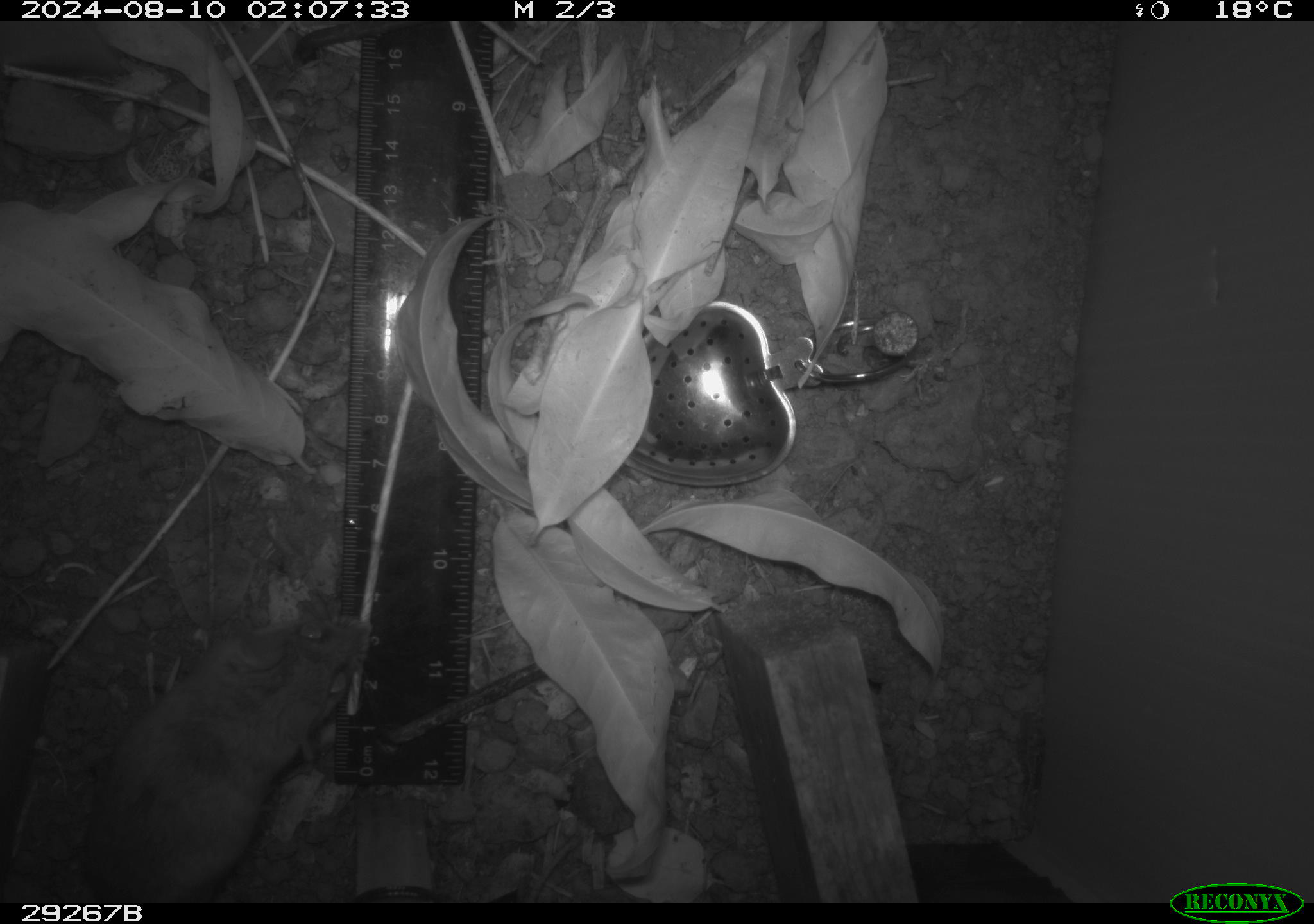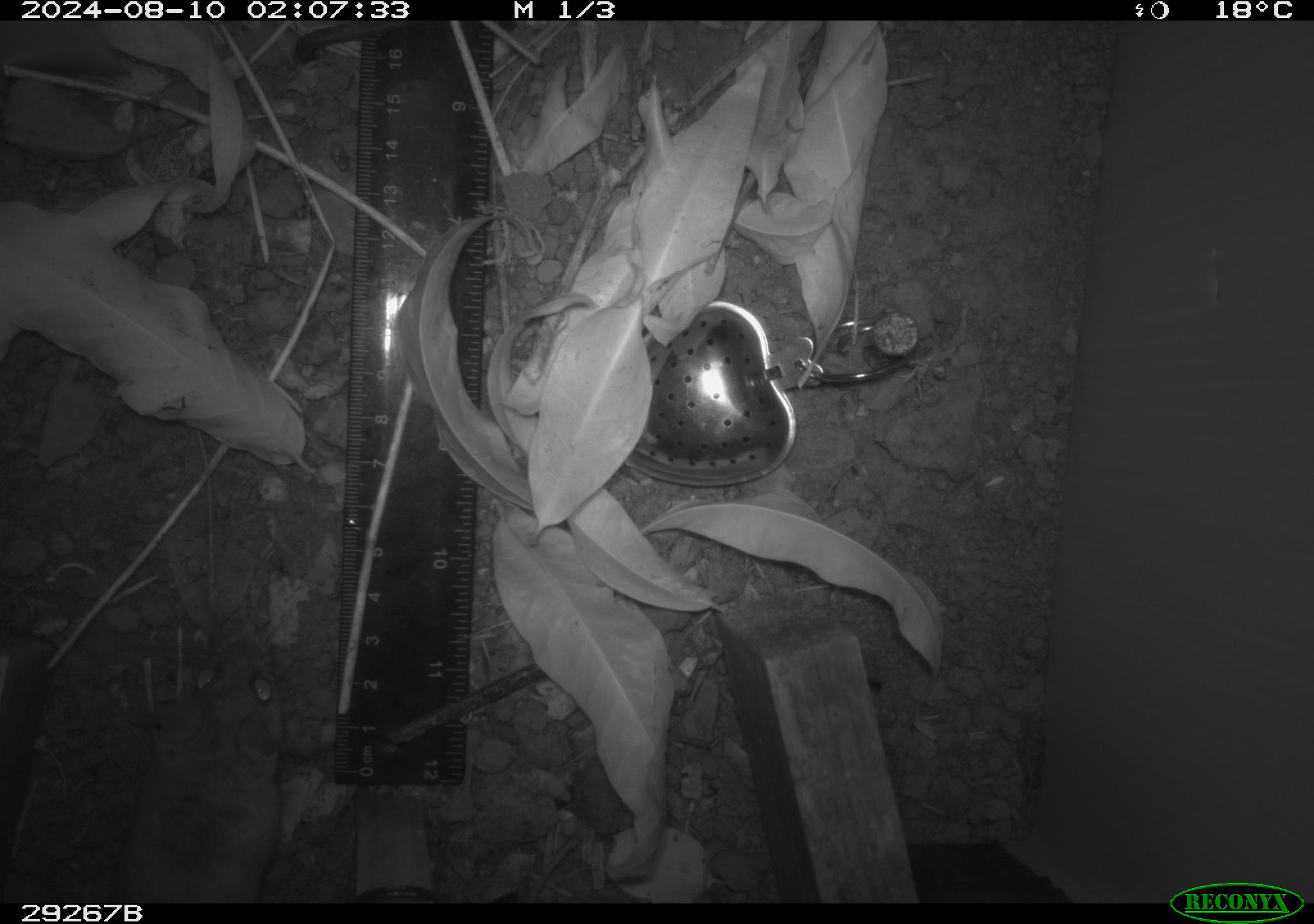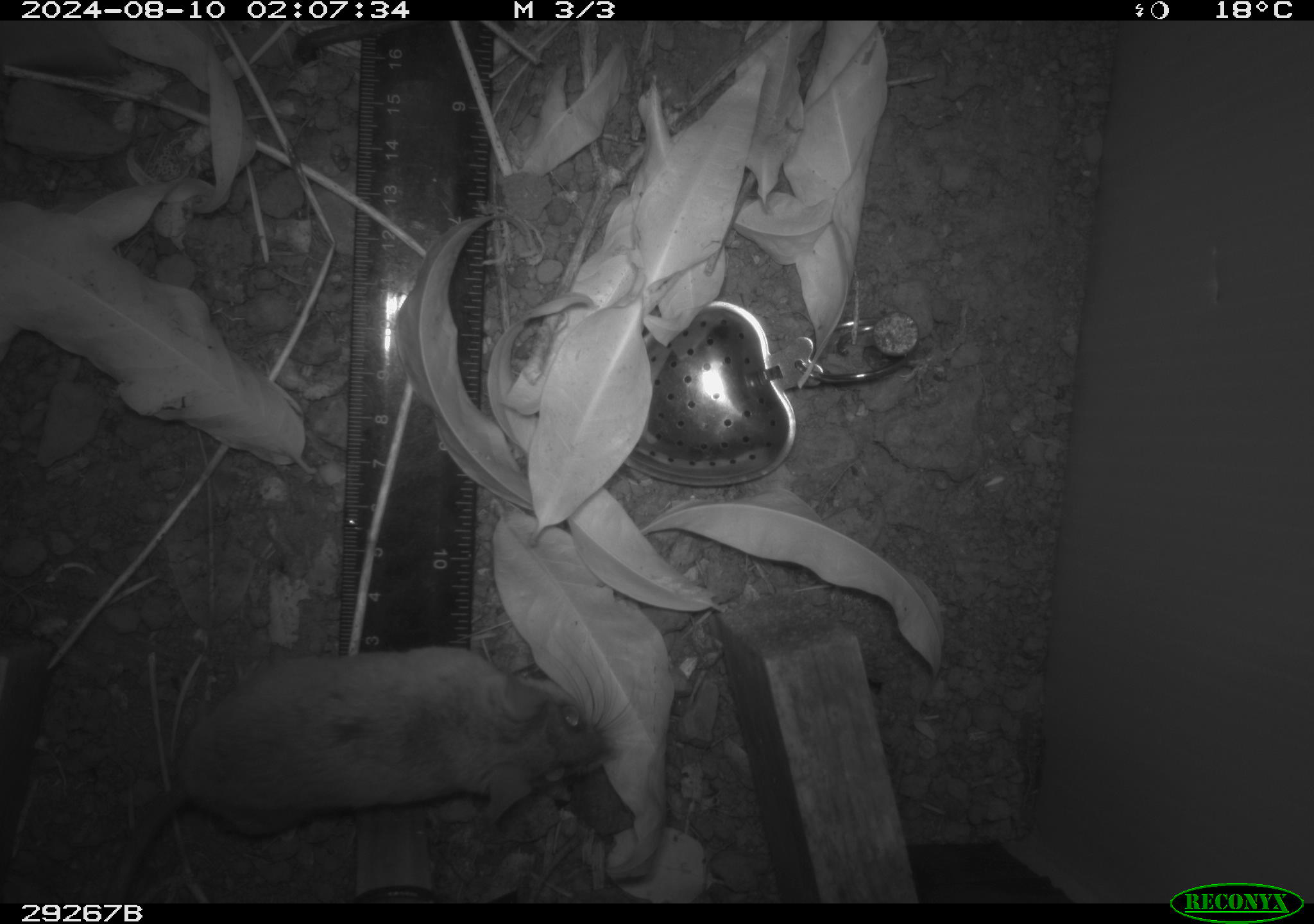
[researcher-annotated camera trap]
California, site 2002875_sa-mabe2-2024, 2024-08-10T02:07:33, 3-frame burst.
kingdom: Animalia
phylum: Chordata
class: Mammalia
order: Rodentia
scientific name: Rodentia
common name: mouse species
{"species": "mouse species (Rodentia)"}